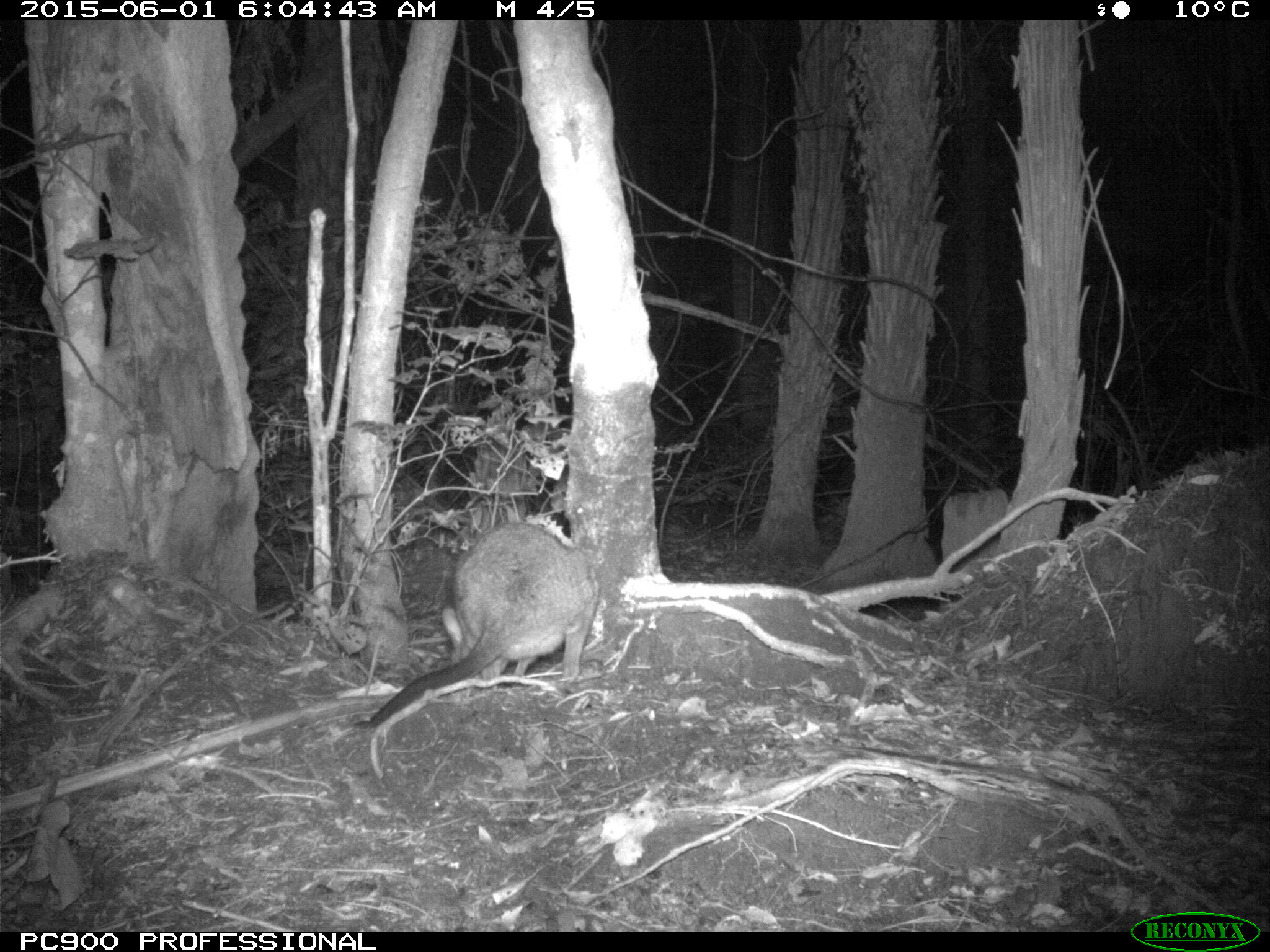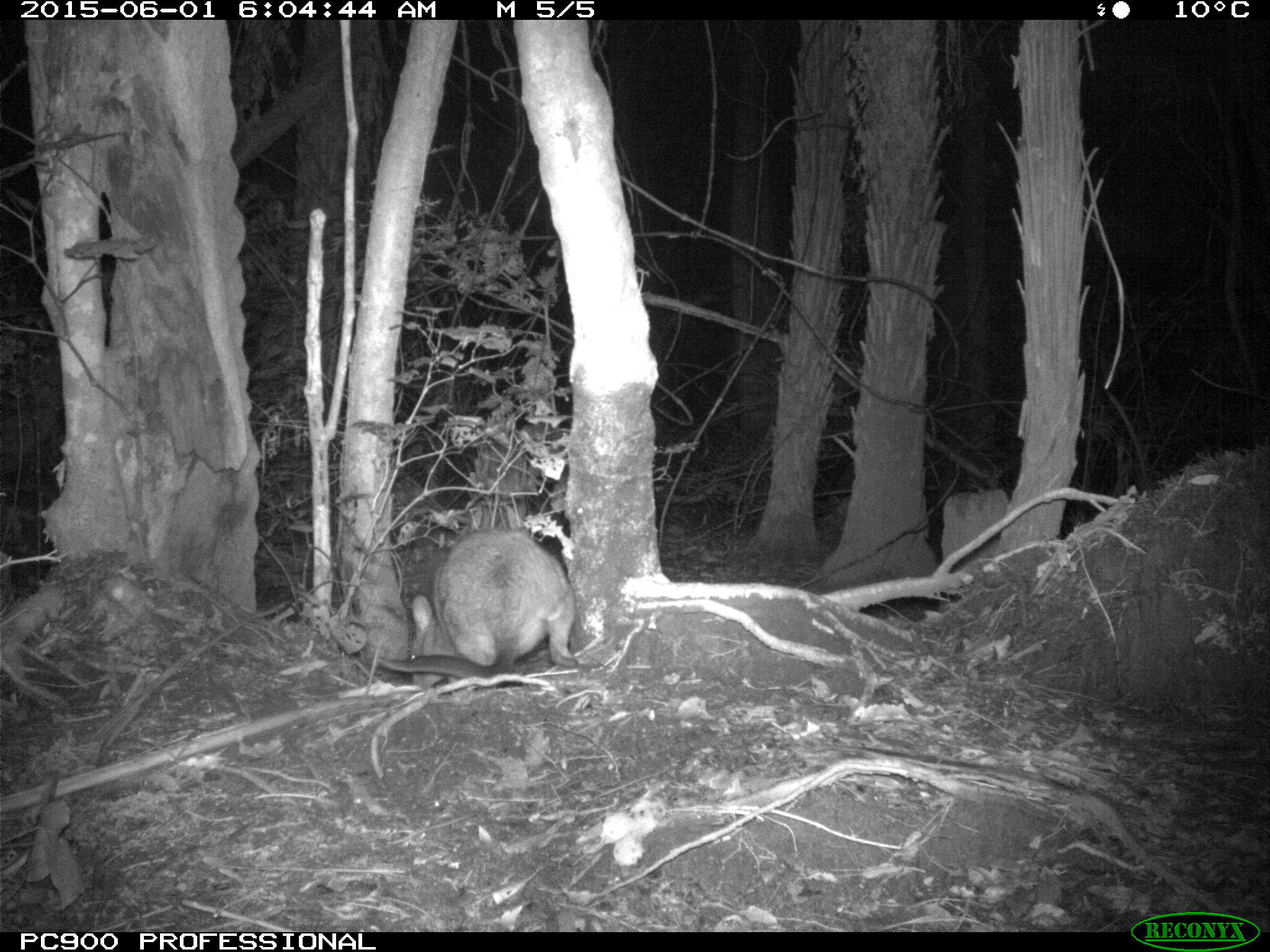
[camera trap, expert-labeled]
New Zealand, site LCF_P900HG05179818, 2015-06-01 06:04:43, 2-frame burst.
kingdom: Animalia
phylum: Chordata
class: Mammalia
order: Diprotodontia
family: Macropodidae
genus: Notamacropus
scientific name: Notamacropus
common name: wallaby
Wallaby (Notamacropus).